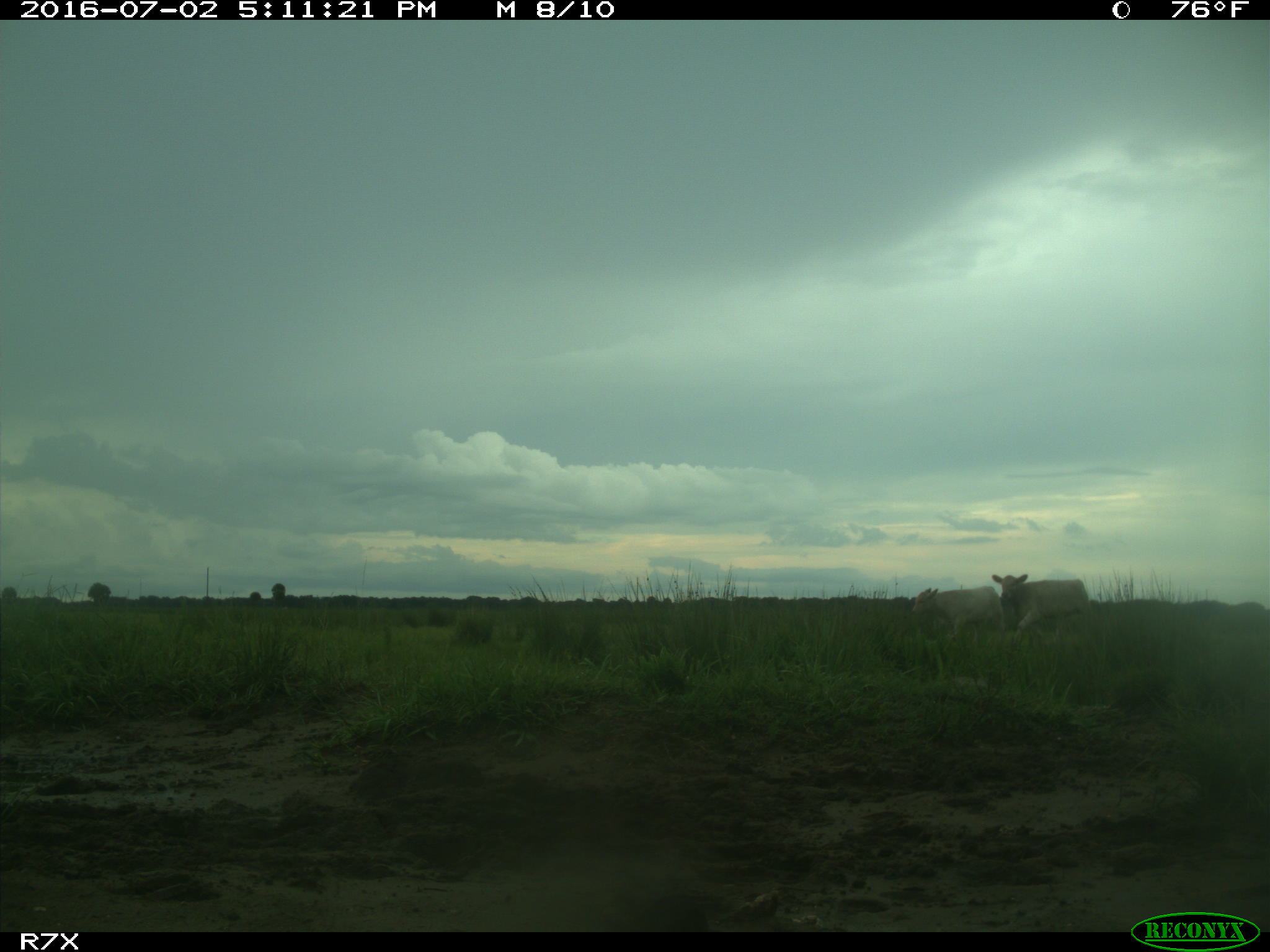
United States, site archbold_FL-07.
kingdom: Animalia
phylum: Chordata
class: Mammalia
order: Artiodactyla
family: Bovidae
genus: Bos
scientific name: Bos taurus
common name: domestic cow